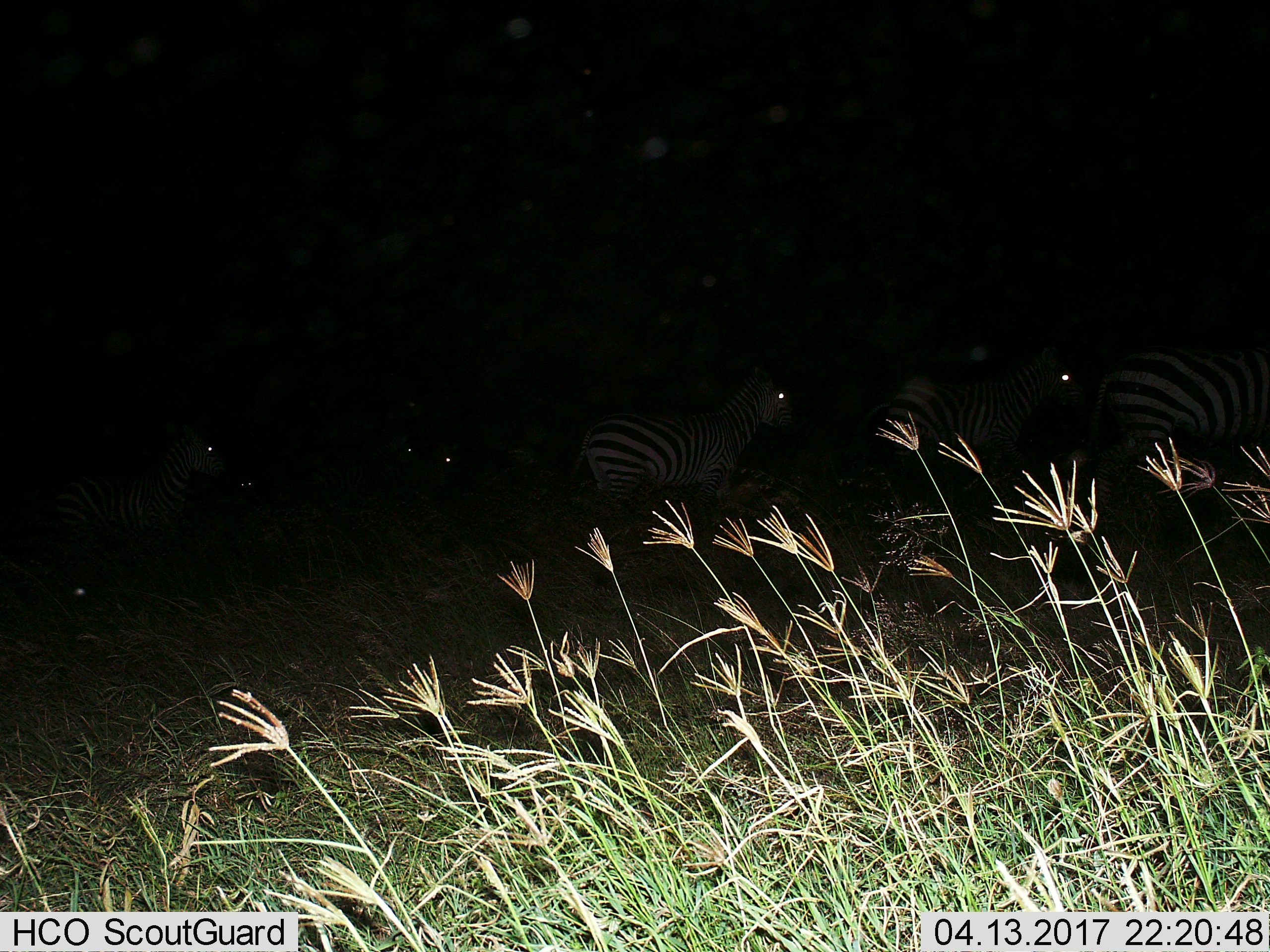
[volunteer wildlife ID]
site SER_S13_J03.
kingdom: Animalia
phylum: Chordata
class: Mammalia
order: Perissodactyla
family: Equidae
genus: Equus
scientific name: Equus quagga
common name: plains zebra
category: zebraplains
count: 5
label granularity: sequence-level